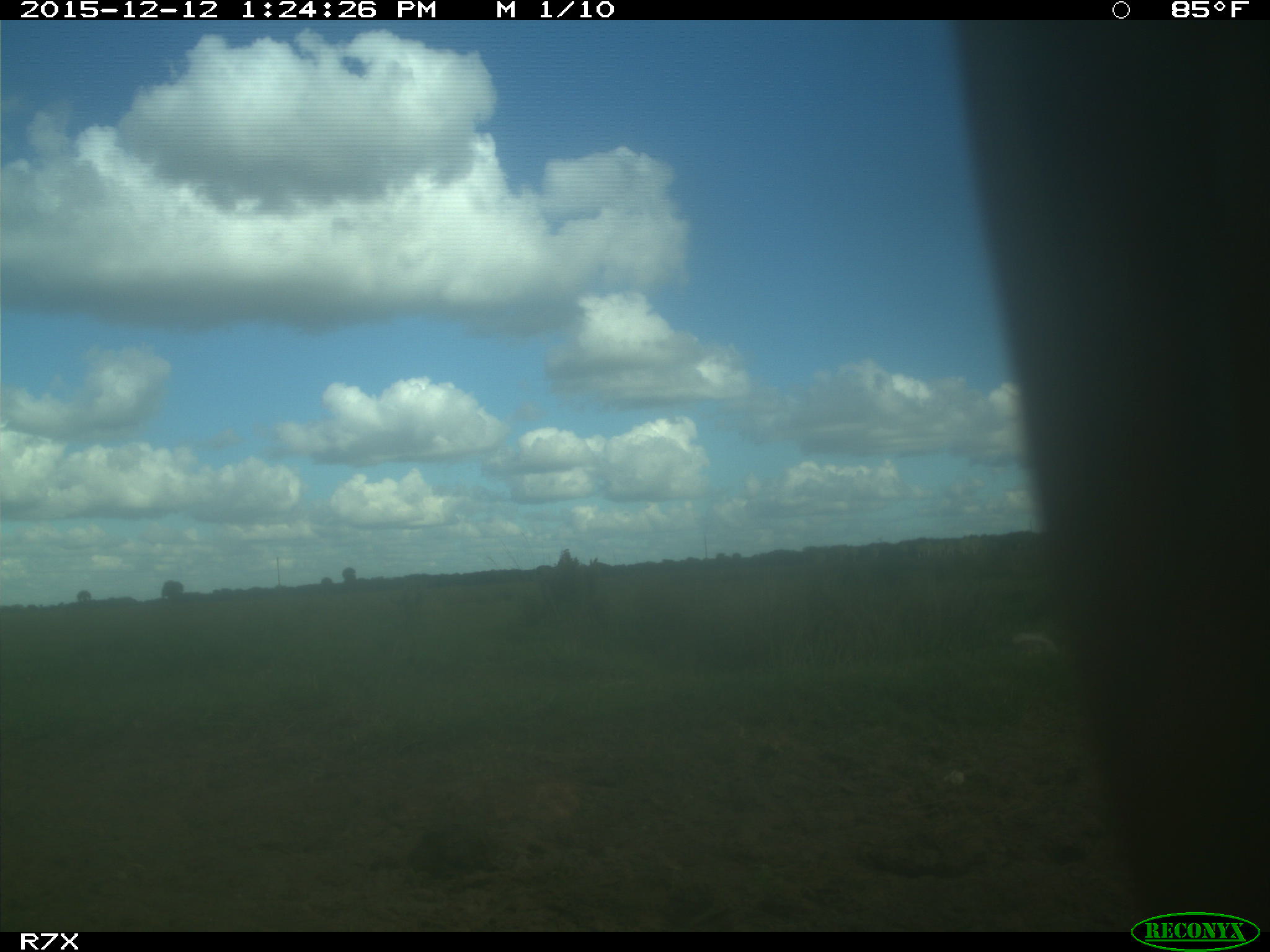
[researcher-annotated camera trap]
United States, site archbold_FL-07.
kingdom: Animalia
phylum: Chordata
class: Mammalia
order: Artiodactyla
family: Bovidae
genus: Bos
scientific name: Bos taurus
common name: domestic cow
Bos taurus (domestic cow).